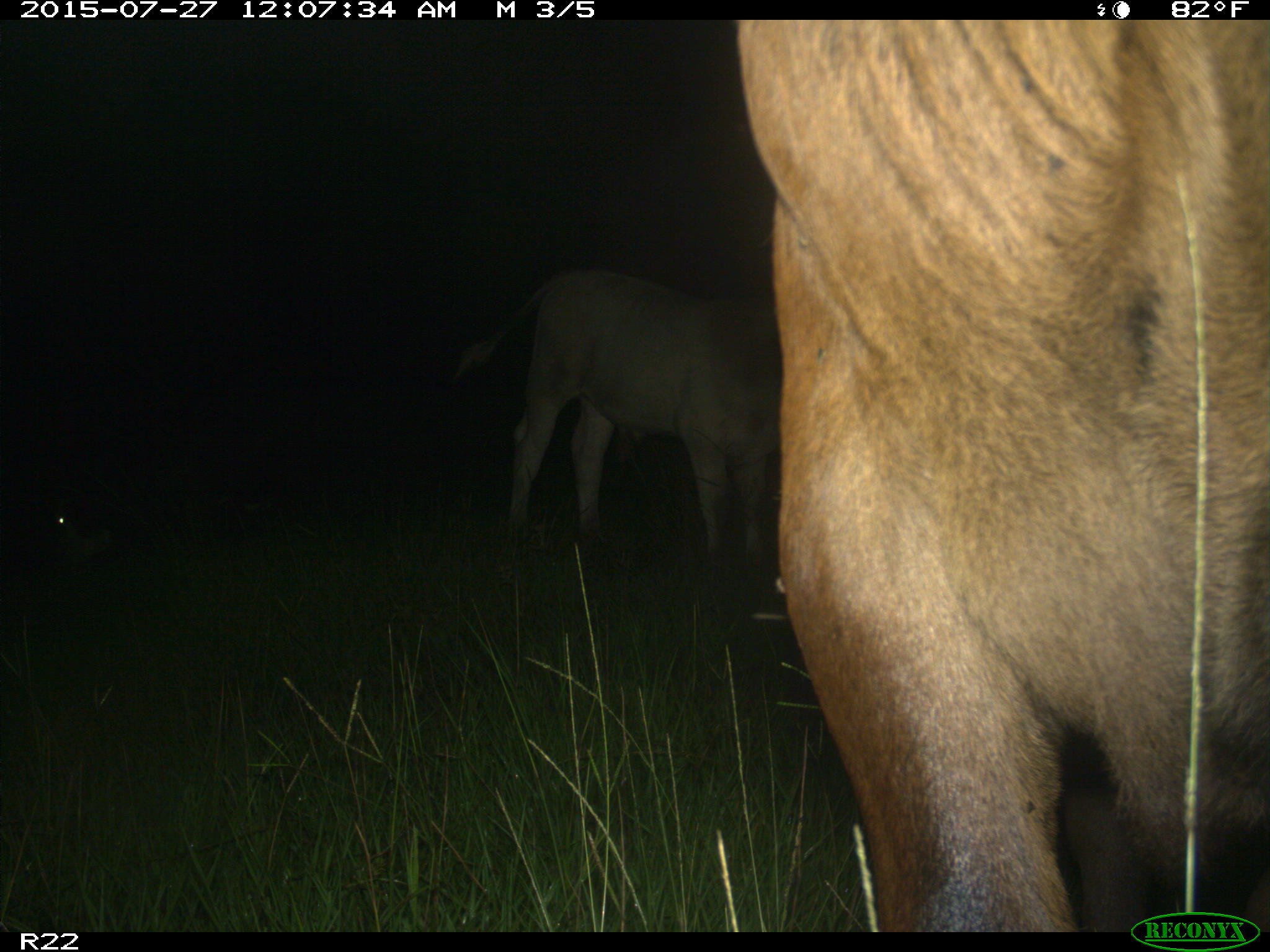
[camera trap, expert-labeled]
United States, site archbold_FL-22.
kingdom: Animalia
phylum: Chordata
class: Mammalia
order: Artiodactyla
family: Bovidae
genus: Bos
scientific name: Bos taurus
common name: domestic cow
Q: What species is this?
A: Bos taurus (domestic cow).